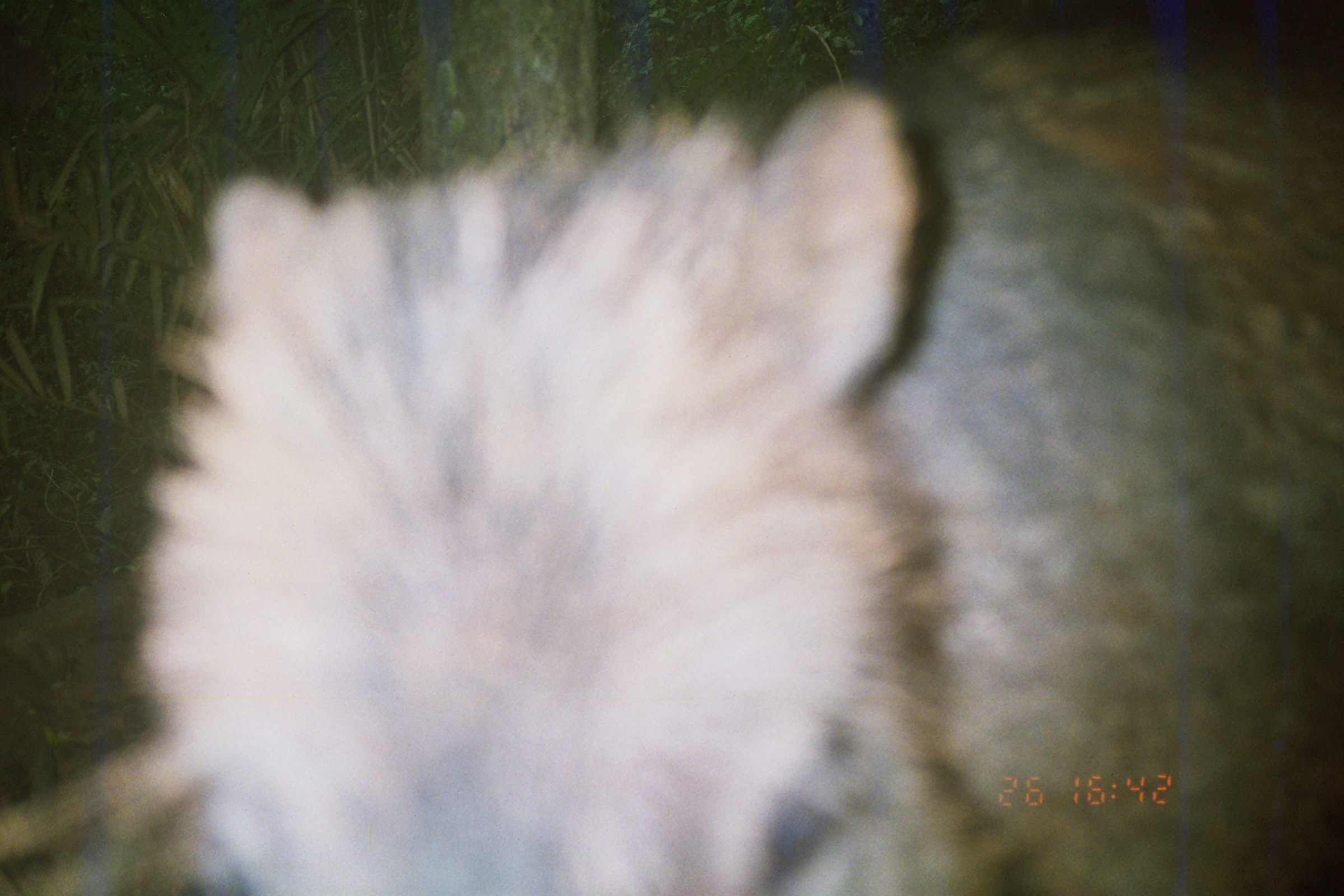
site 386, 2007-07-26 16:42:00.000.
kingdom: Animalia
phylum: Chordata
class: Mammalia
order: Artiodactyla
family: Tayassuidae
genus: Tayassu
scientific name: Tayassu pecari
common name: white-lipped peccary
Tayassu pecari (white-lipped peccary).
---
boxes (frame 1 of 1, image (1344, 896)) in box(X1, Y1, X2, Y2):
tayassu pecari: box(124, 0, 1344, 896)